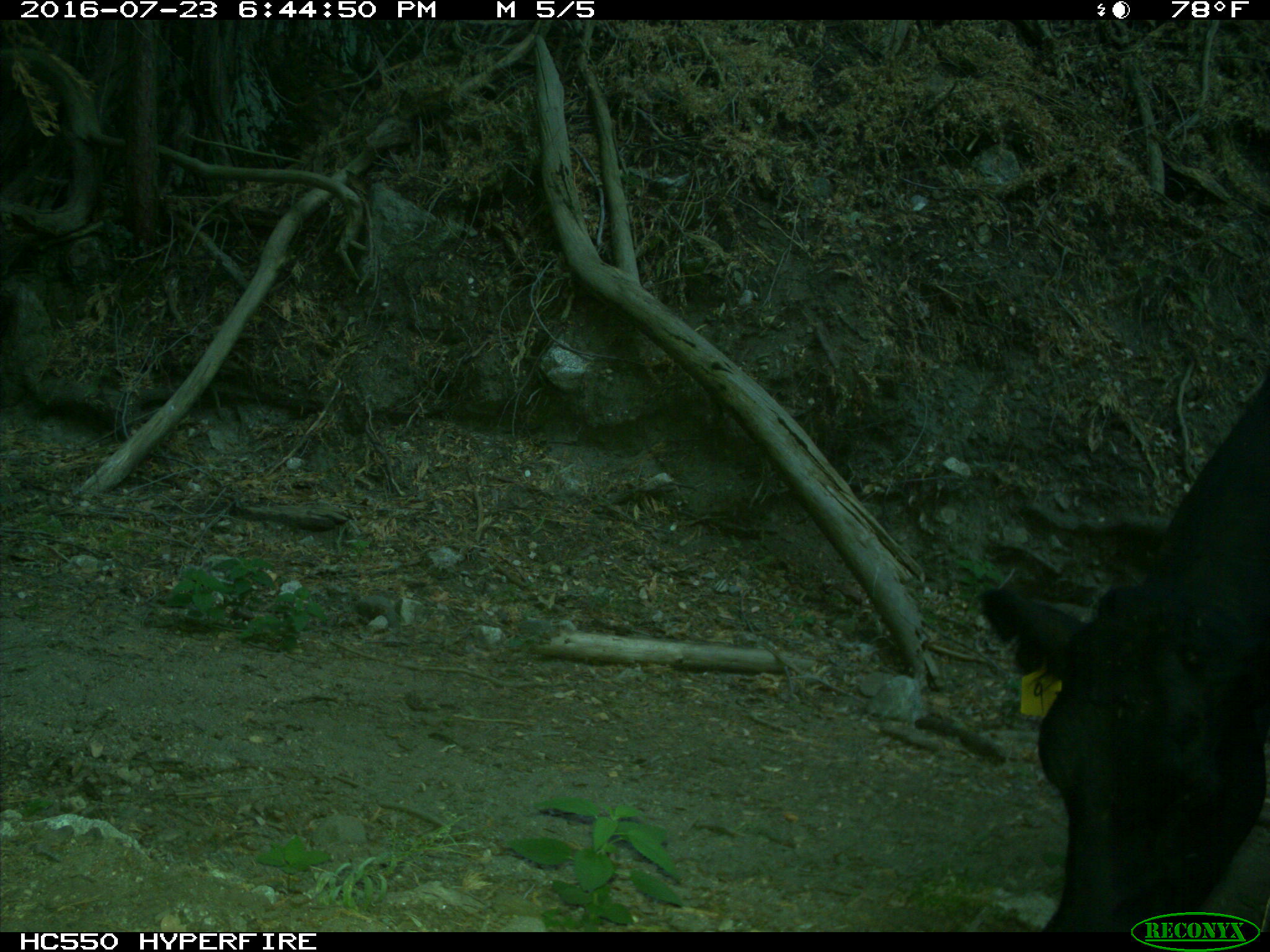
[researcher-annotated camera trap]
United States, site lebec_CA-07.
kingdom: Animalia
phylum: Chordata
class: Mammalia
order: Artiodactyla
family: Bovidae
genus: Bos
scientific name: Bos taurus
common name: domestic cow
Bos taurus (domestic cow).